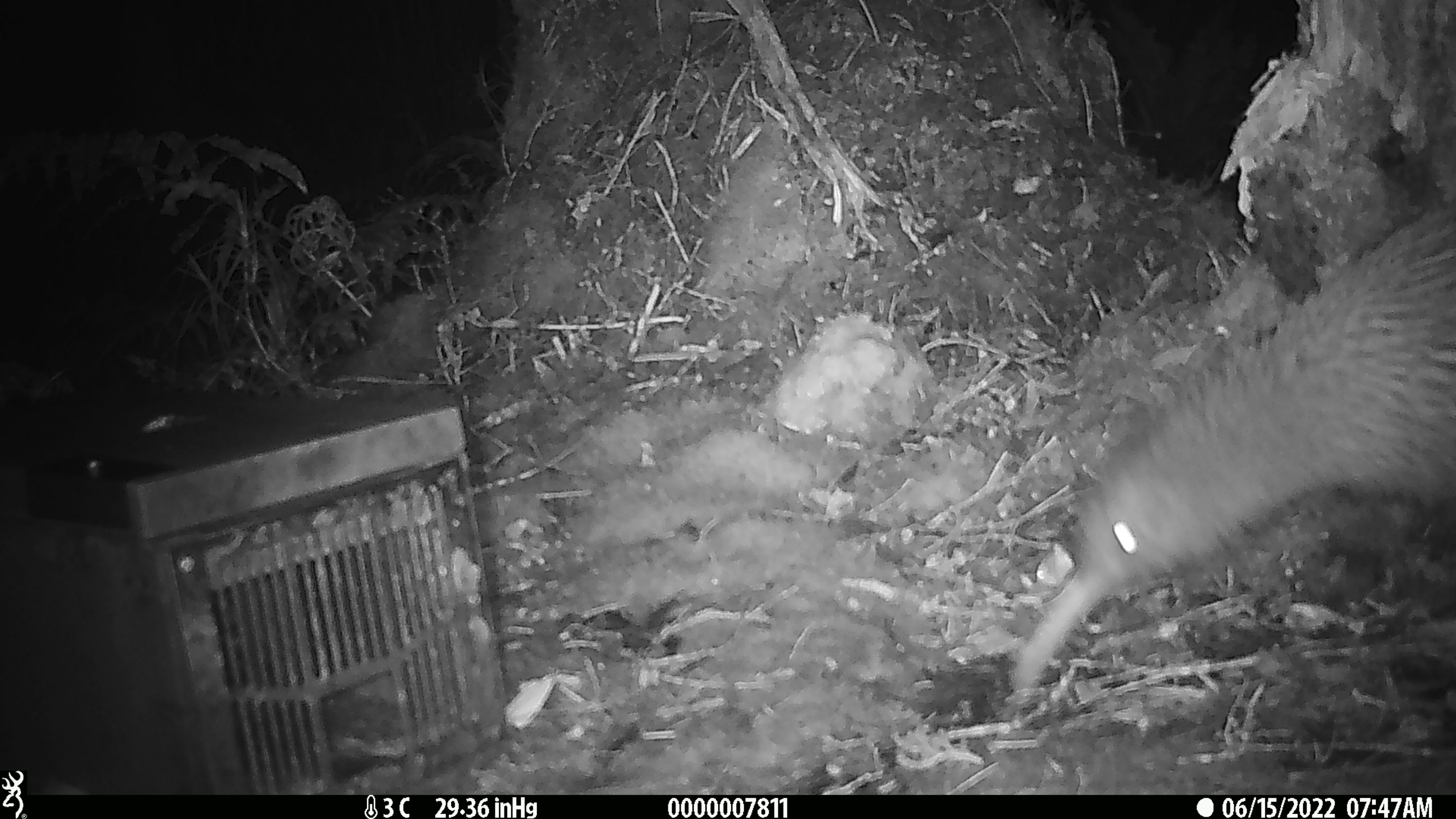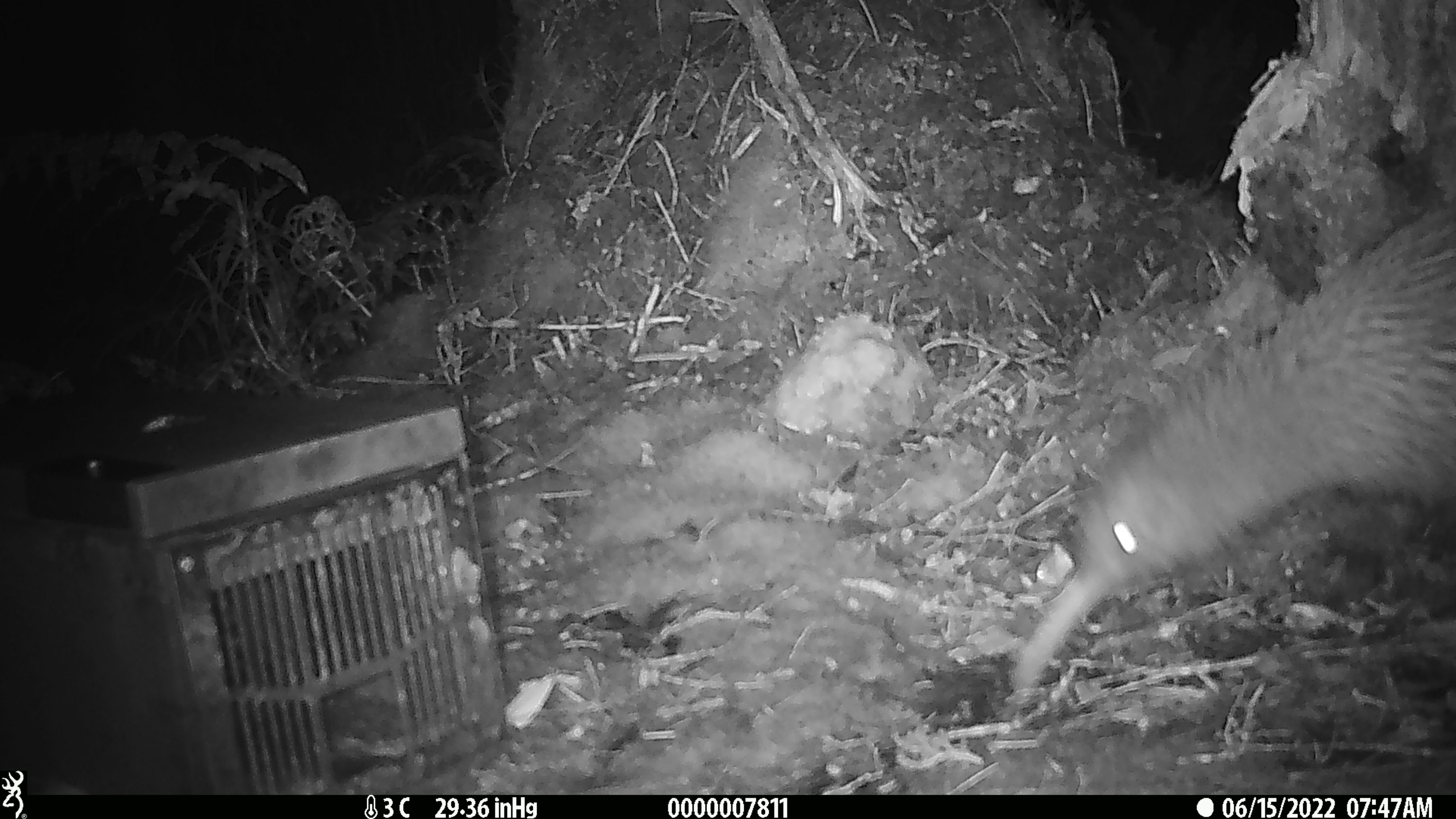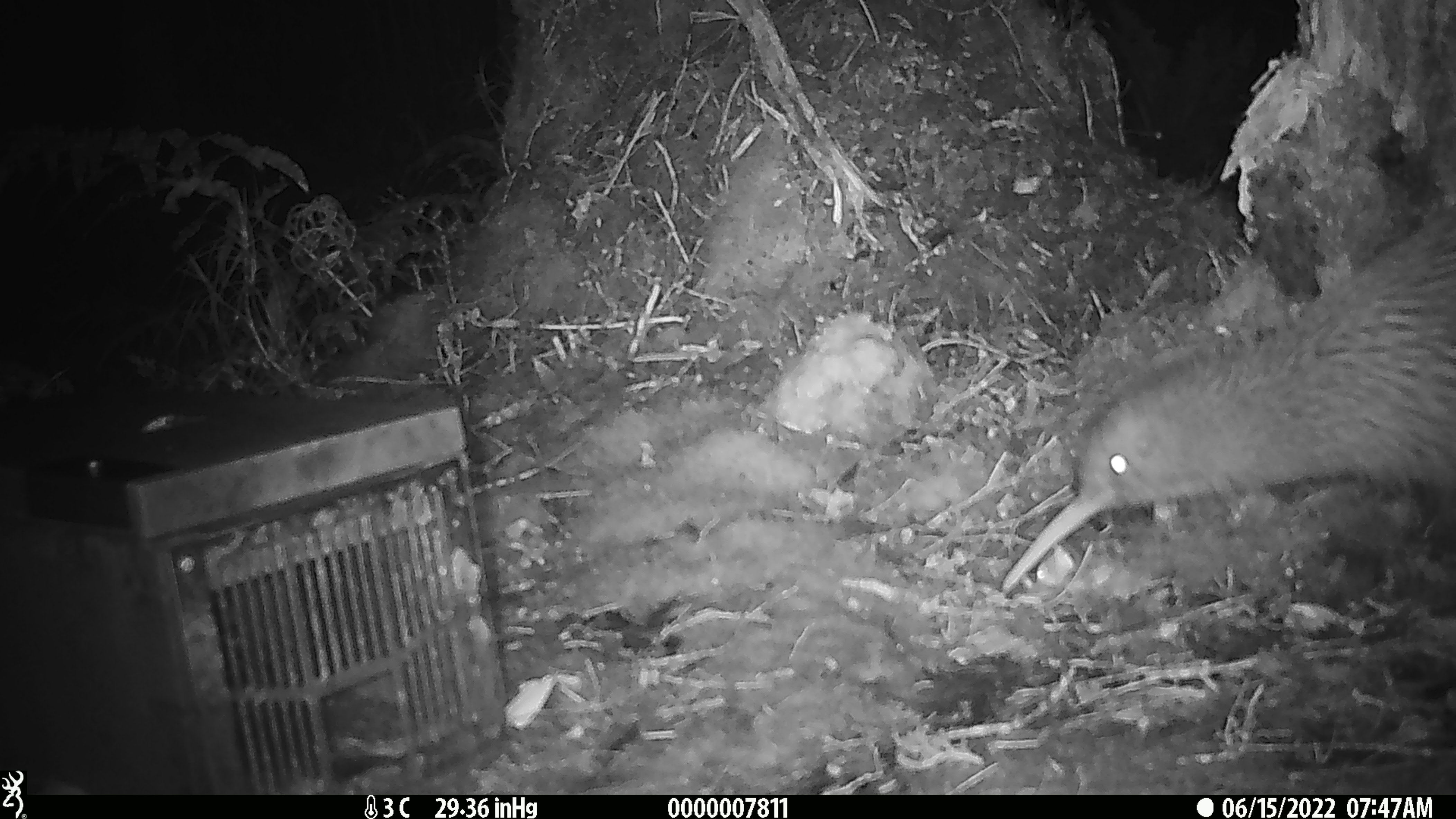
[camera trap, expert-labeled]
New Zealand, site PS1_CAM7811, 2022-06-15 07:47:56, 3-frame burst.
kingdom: Animalia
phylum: Chordata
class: Aves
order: Apterygiformes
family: Apterygidae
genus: Apteryx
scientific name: Apteryx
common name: kiwi